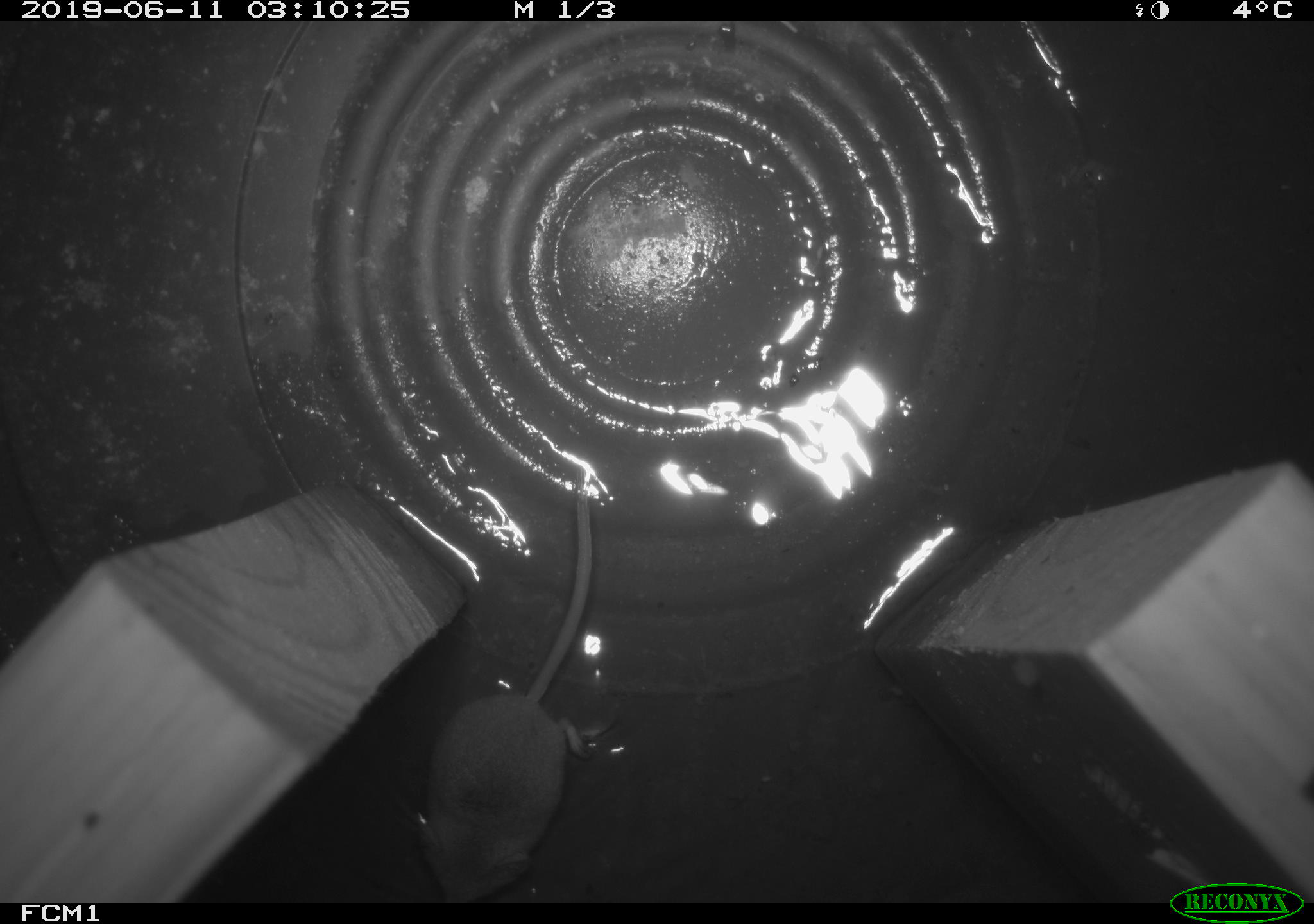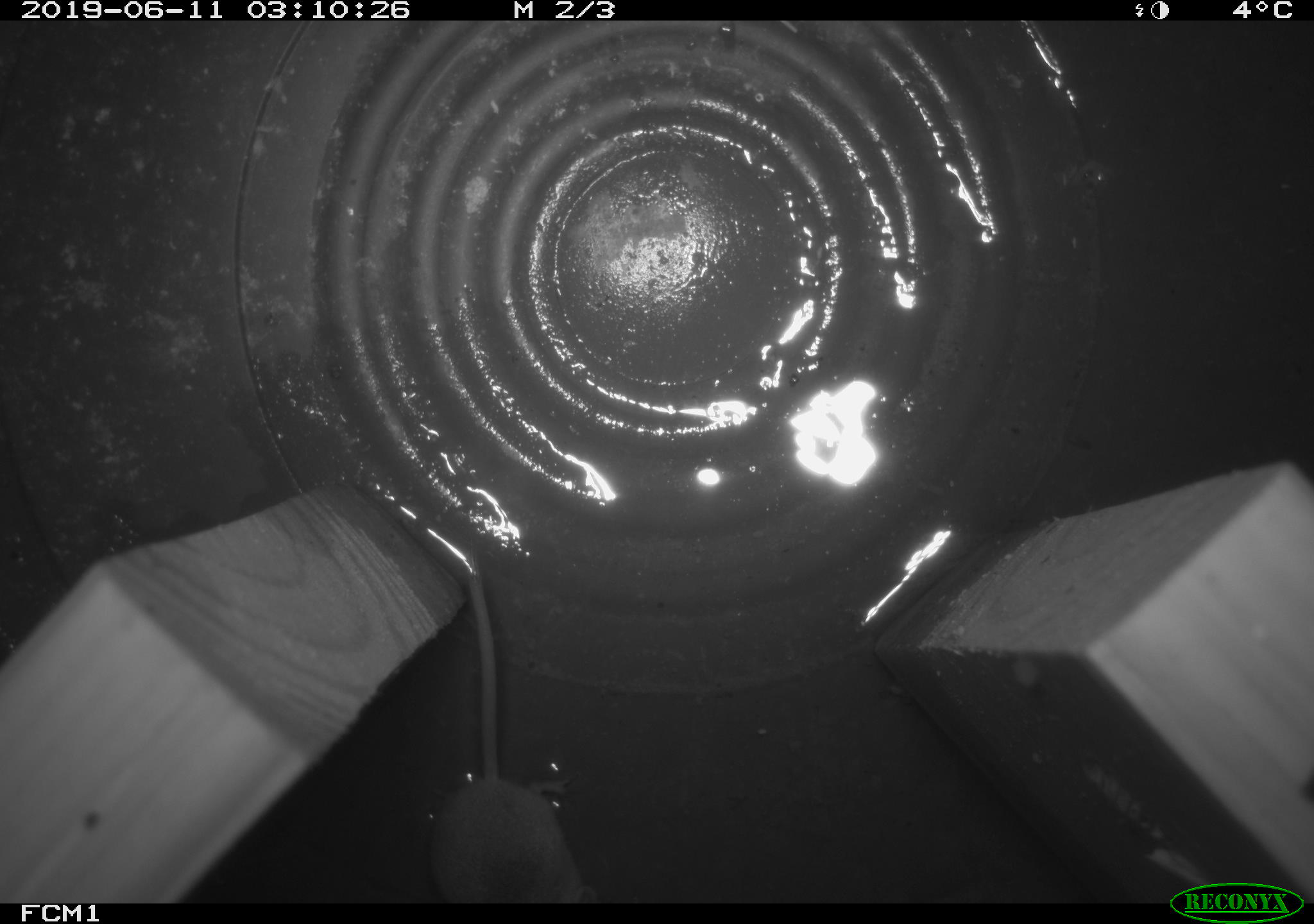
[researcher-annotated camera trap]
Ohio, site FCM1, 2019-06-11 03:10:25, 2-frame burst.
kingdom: Animalia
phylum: Chordata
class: Mammalia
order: Eulipotyphla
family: Soricidae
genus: Sorex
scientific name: Sorex cinereus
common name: masked shrew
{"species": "masked shrew (Sorex cinereus)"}